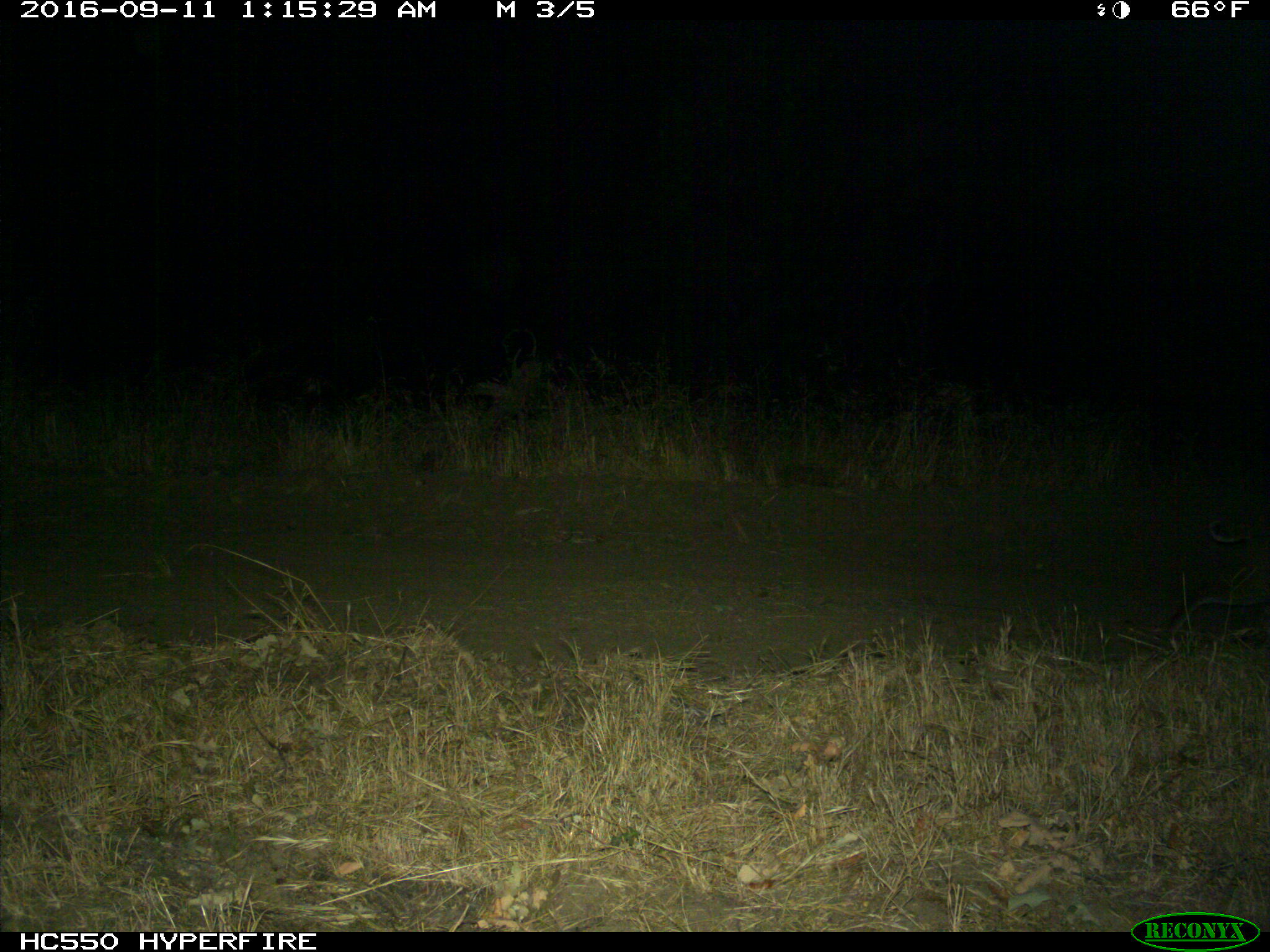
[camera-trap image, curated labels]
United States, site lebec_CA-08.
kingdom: Animalia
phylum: Chordata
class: Mammalia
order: Carnivora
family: Felidae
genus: Lynx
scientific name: Lynx rufus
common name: bobcat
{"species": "Lynx rufus (bobcat)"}